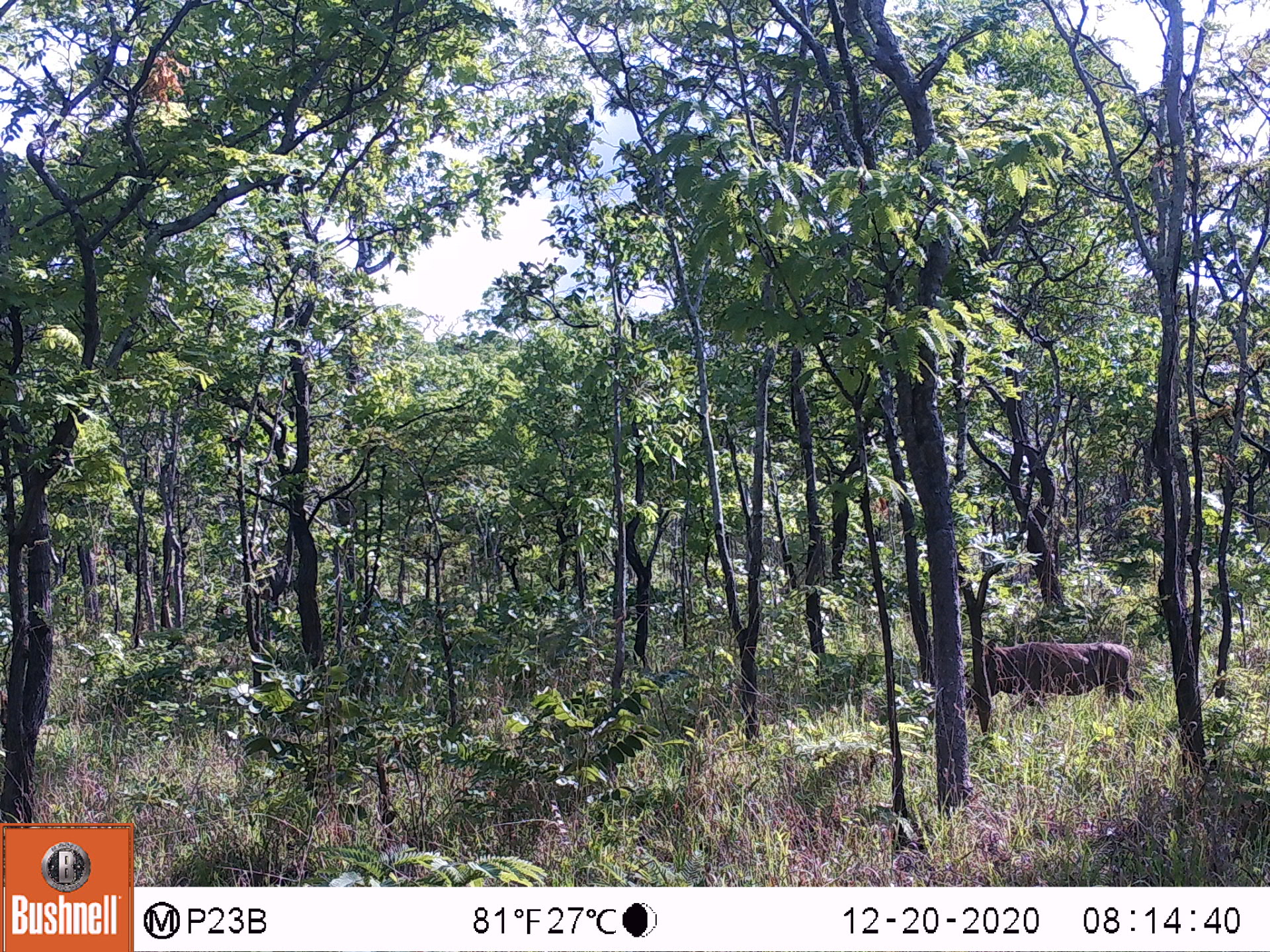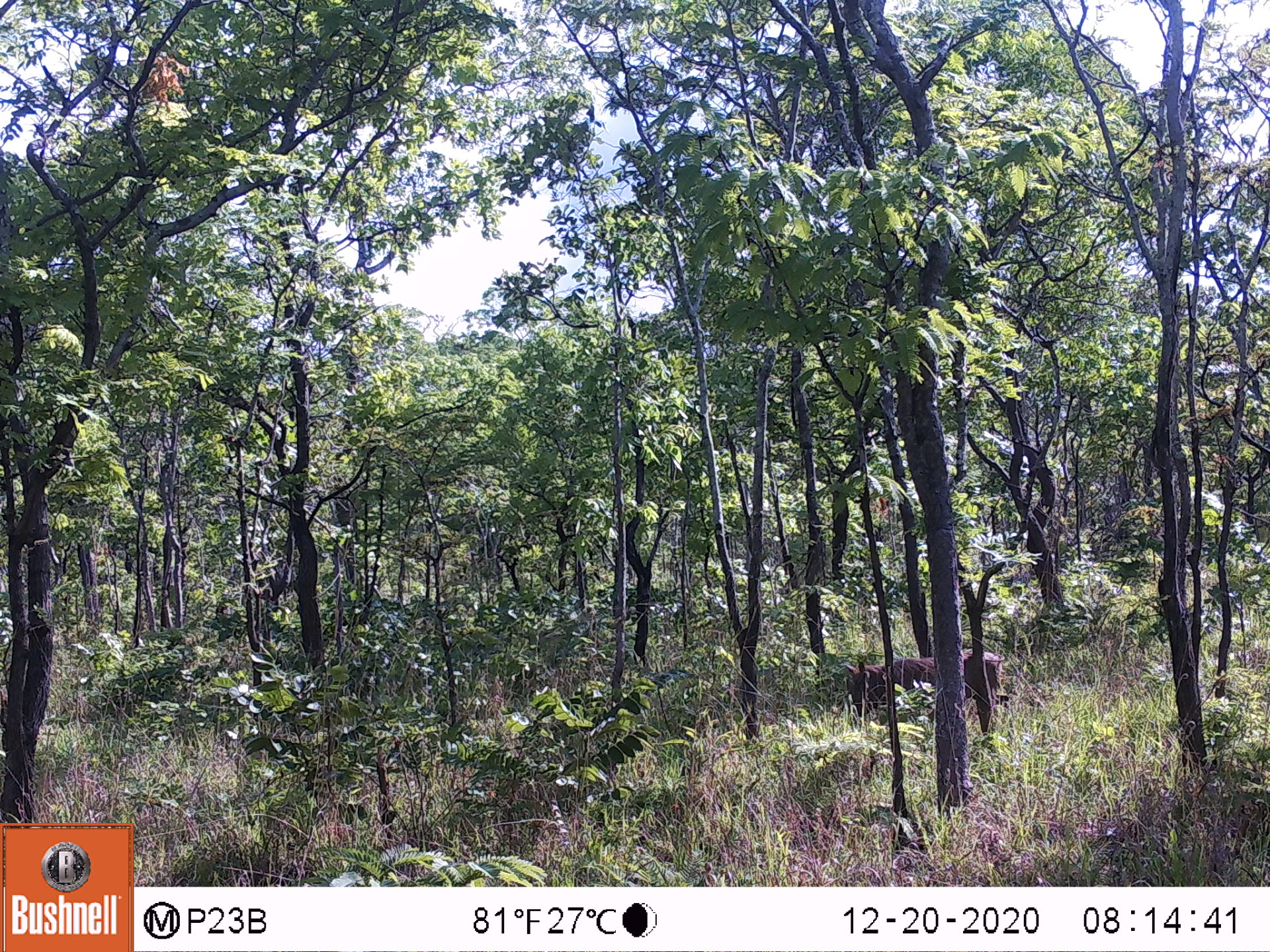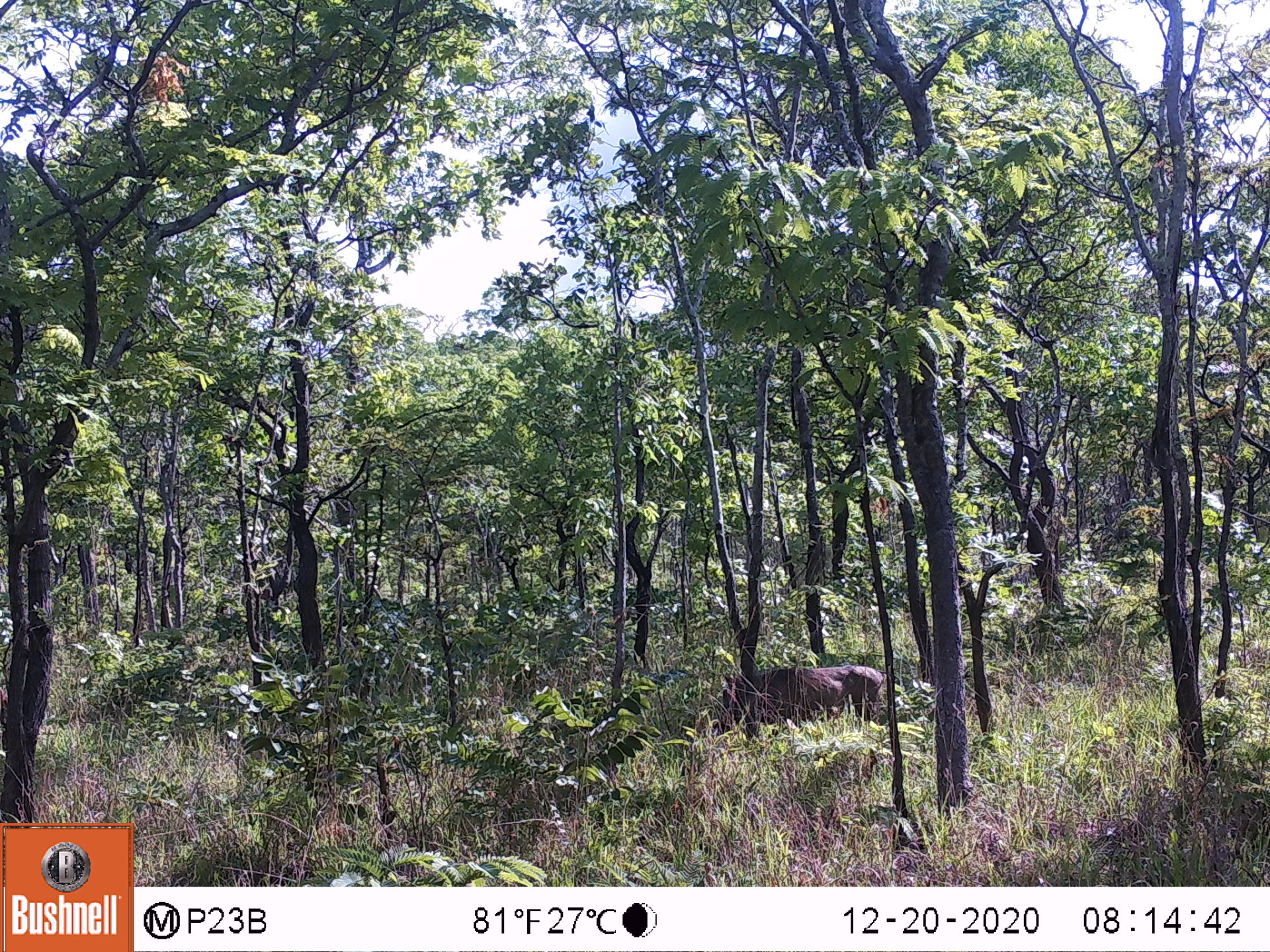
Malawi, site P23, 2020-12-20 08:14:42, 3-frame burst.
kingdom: Animalia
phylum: Chordata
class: Mammalia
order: Artiodactyla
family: Suidae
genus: Phacochoerus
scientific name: Phacochoerus africanus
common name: common warthog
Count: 1.